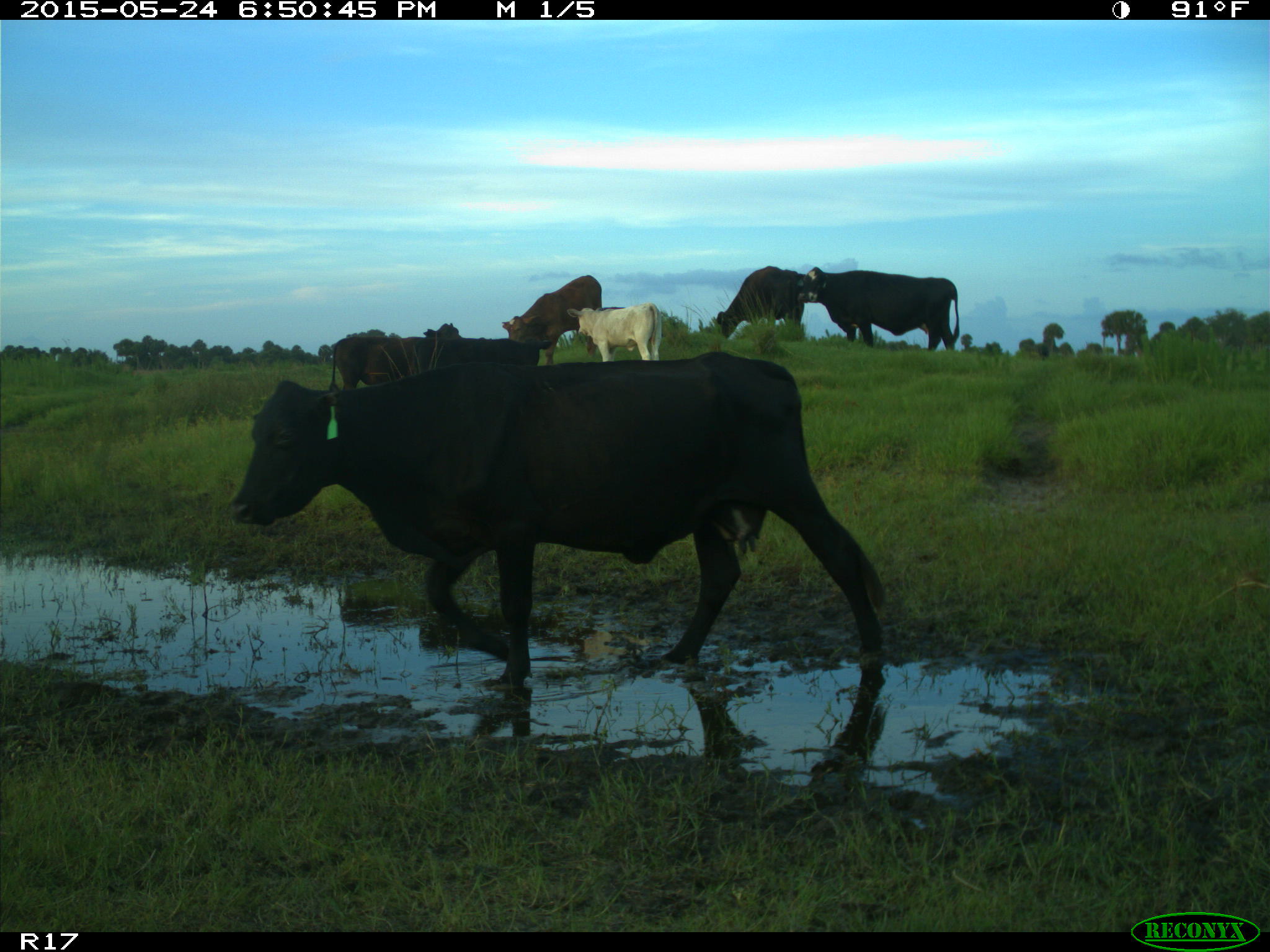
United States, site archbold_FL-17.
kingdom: Animalia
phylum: Chordata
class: Mammalia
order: Artiodactyla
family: Bovidae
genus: Bos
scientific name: Bos taurus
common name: domestic cow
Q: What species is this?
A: Bos taurus (domestic cow).